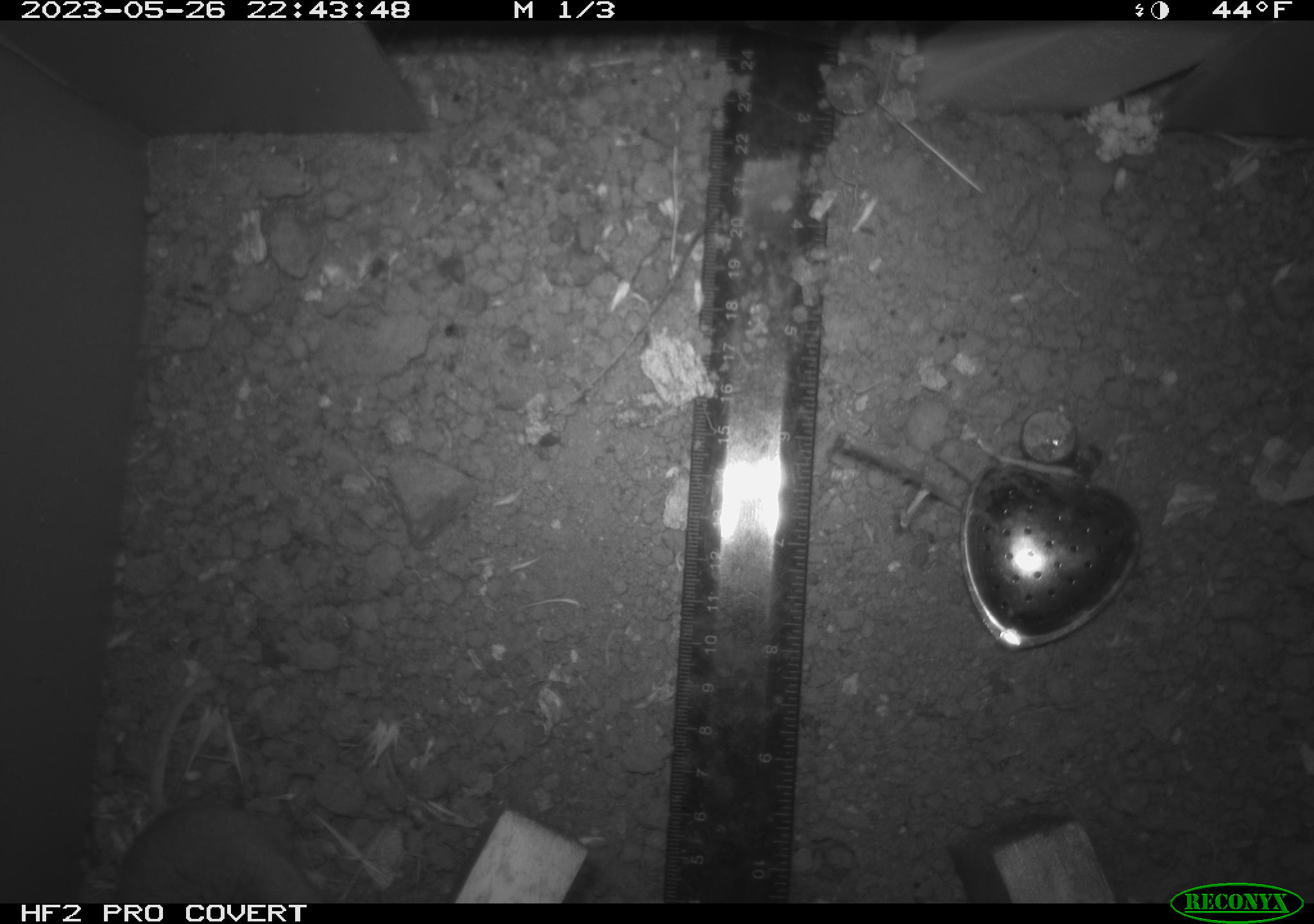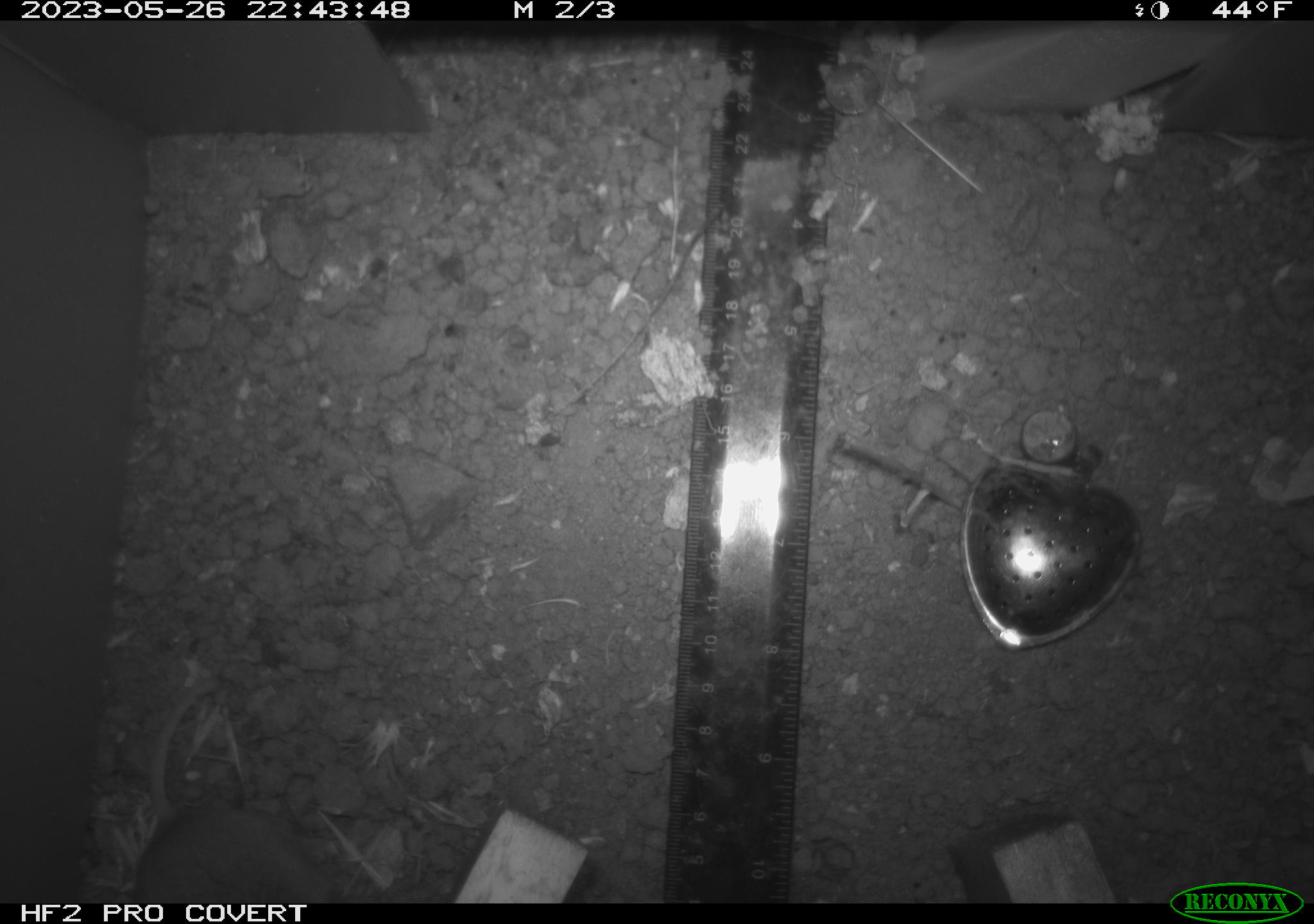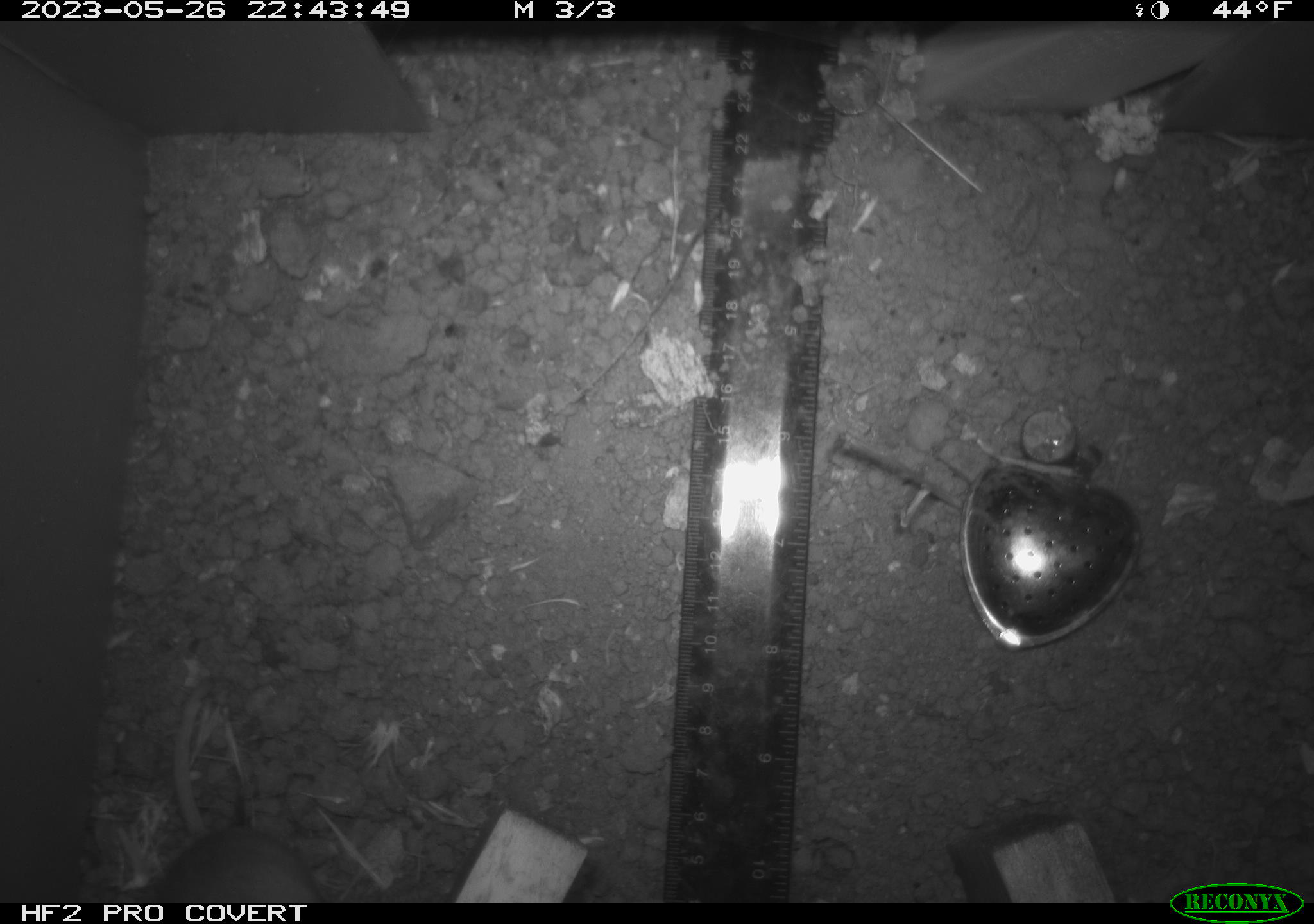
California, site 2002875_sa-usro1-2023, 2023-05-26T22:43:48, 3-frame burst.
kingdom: Animalia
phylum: Chordata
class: Mammalia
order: Rodentia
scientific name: Rodentia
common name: mouse species